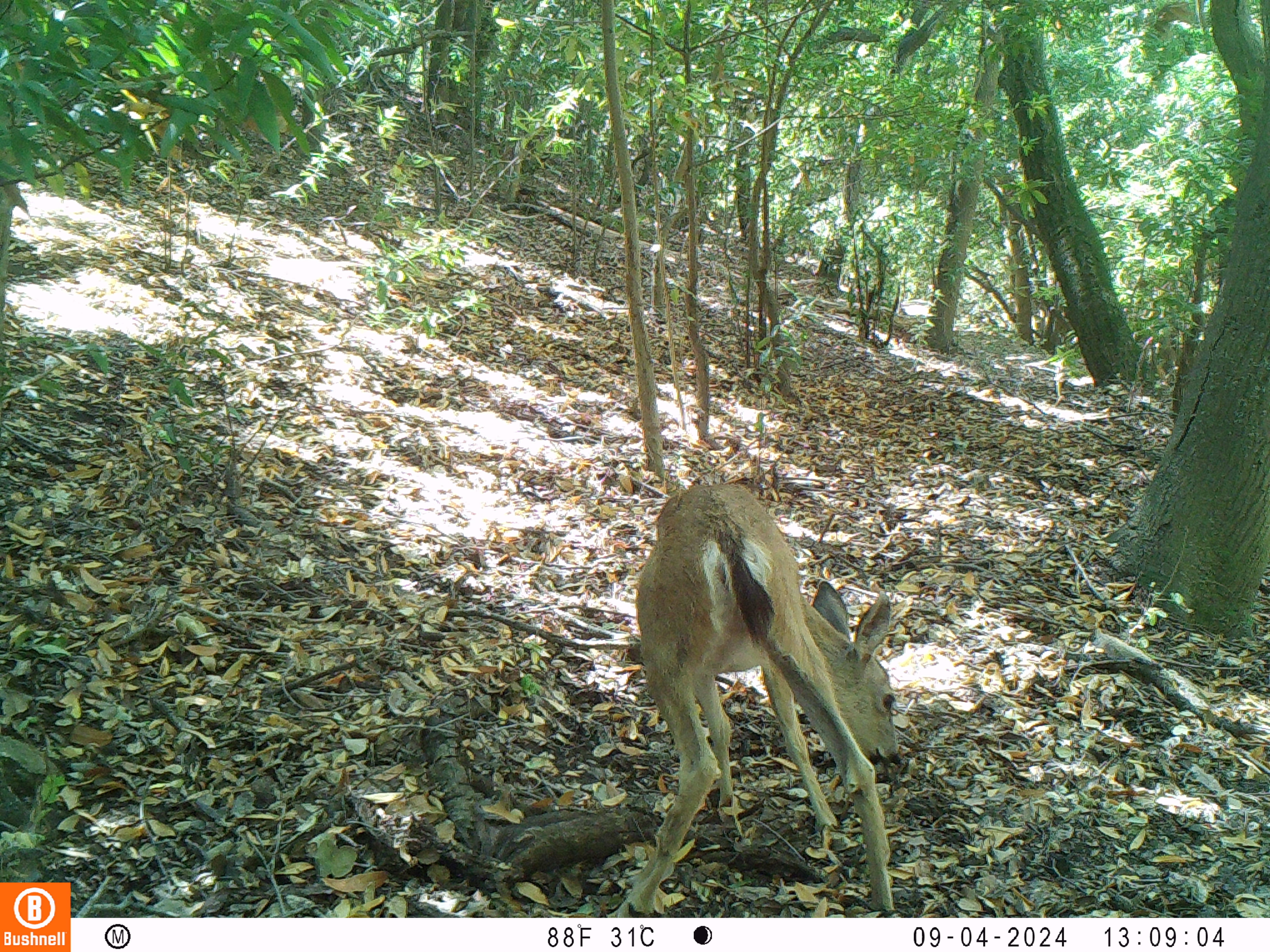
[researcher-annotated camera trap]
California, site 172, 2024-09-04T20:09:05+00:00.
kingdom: Animalia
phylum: Chordata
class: Mammalia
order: Artiodactyla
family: Cervidae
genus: Odocoileus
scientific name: Odocoileus hemionus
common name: mule deer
Mule deer (Odocoileus hemionus).